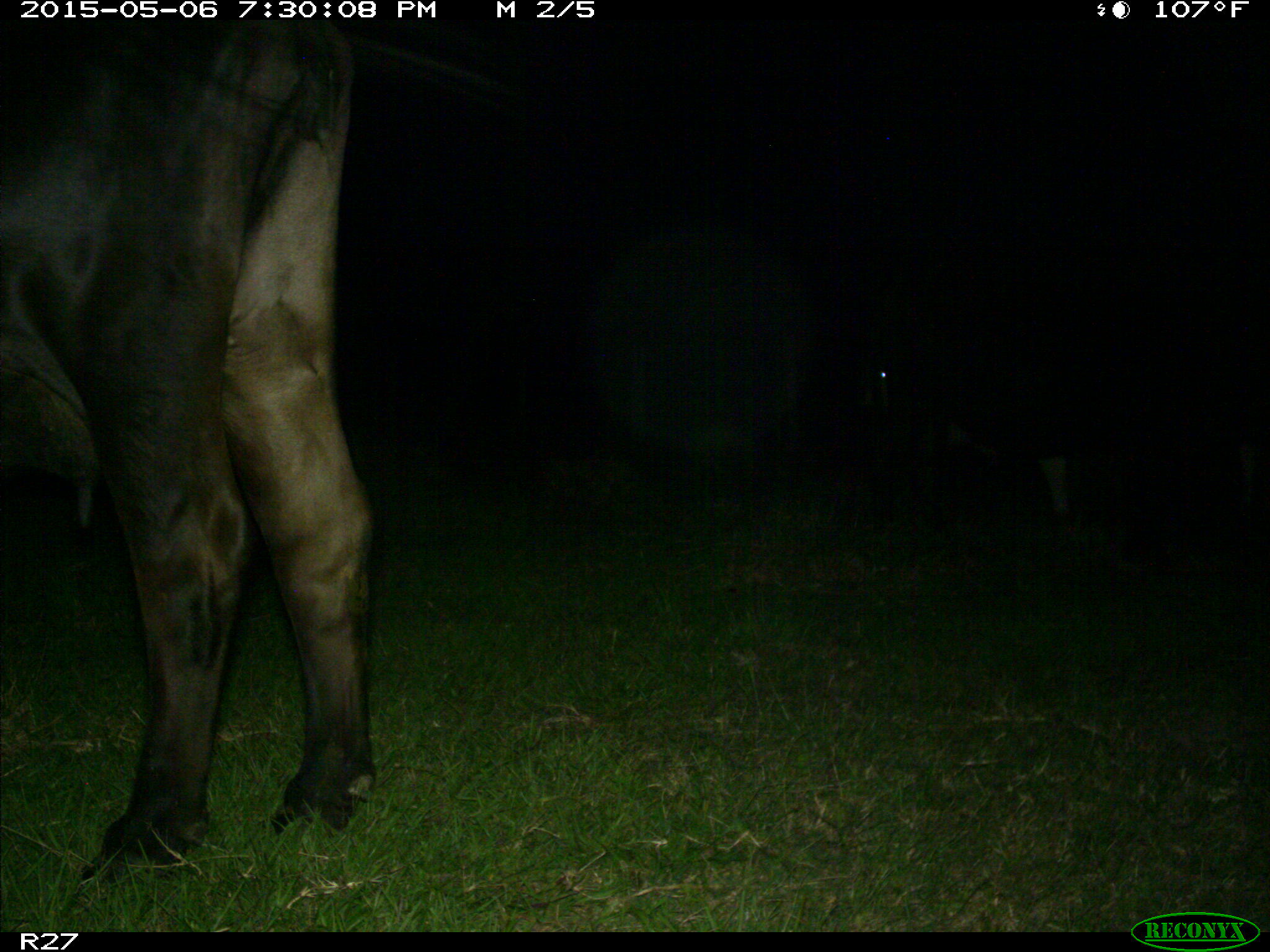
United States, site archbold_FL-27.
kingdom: Animalia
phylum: Chordata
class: Mammalia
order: Artiodactyla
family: Bovidae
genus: Bos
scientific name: Bos taurus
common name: domestic cow